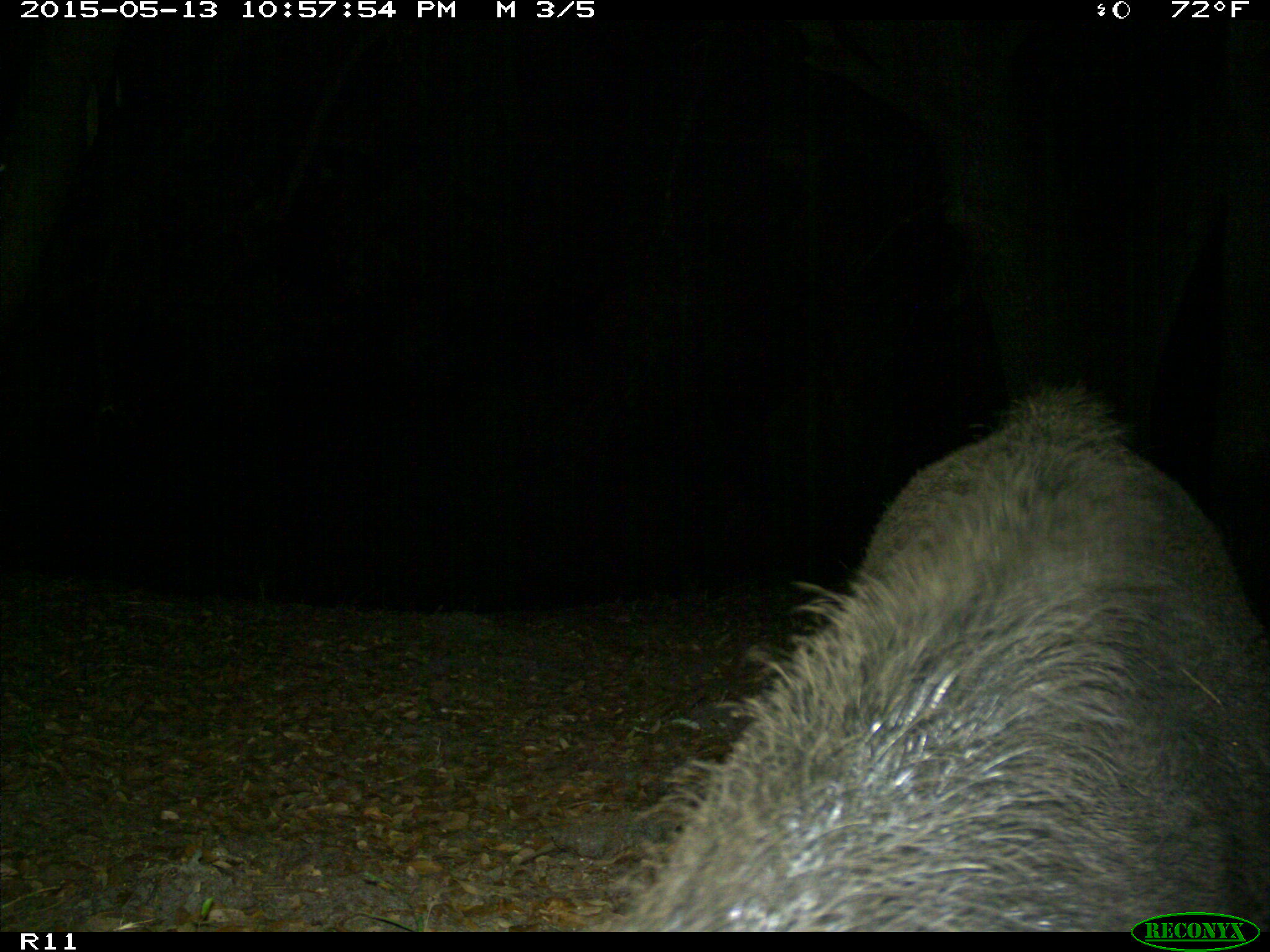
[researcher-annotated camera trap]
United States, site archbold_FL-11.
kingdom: Animalia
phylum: Chordata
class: Mammalia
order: Artiodactyla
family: Suidae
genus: Sus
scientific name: Sus scrofa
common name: wild boar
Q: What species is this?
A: Sus scrofa (wild boar).